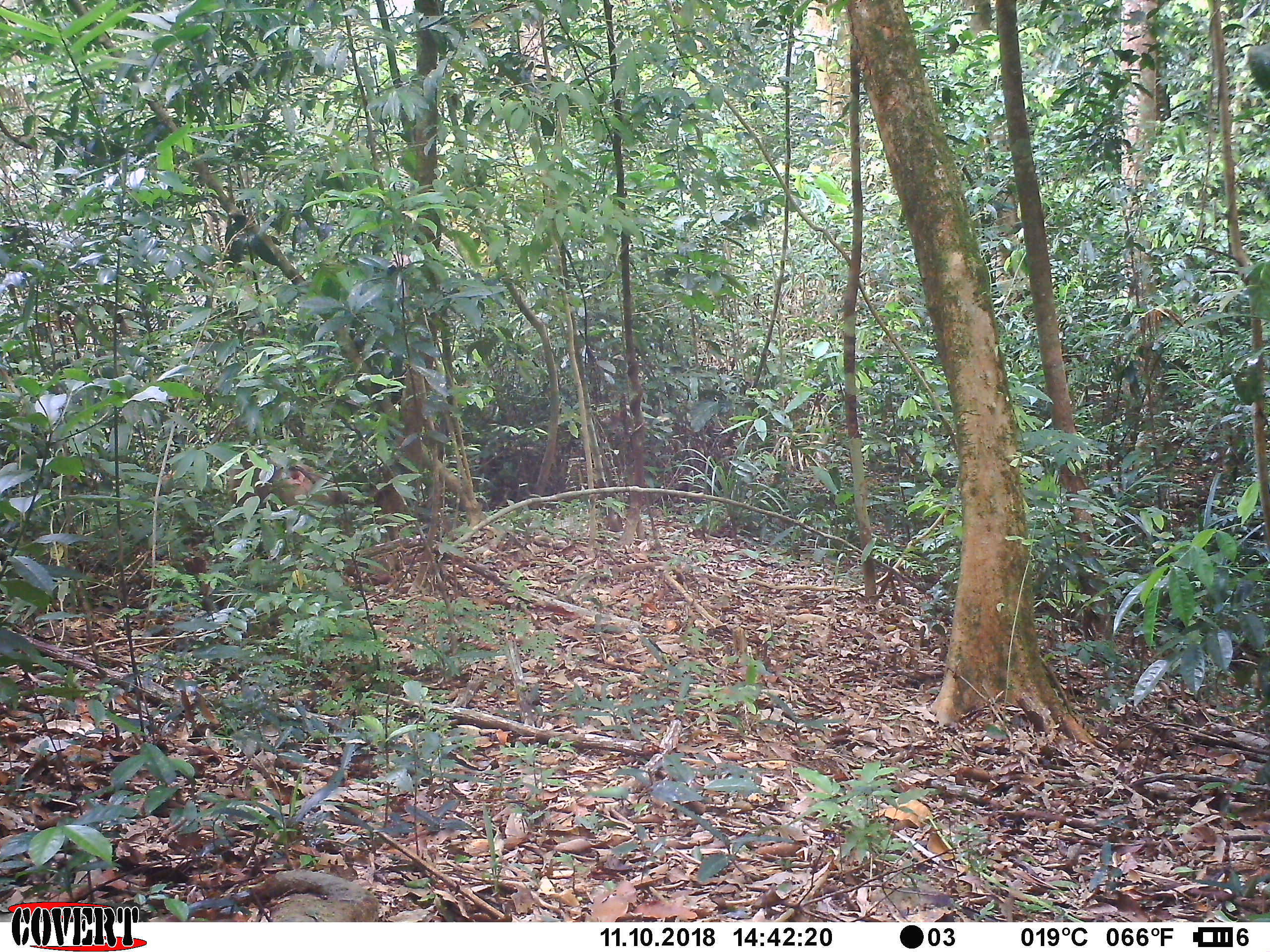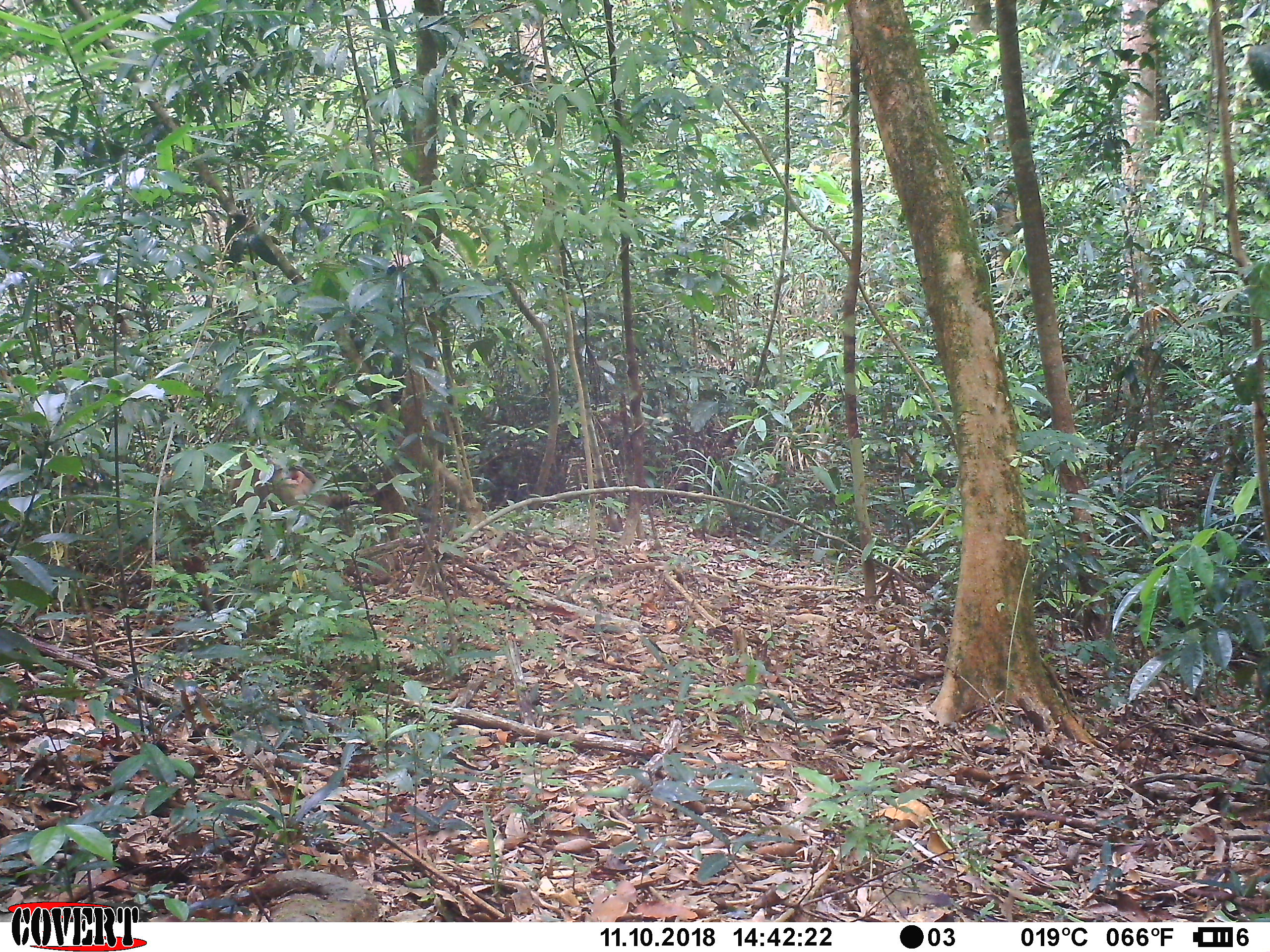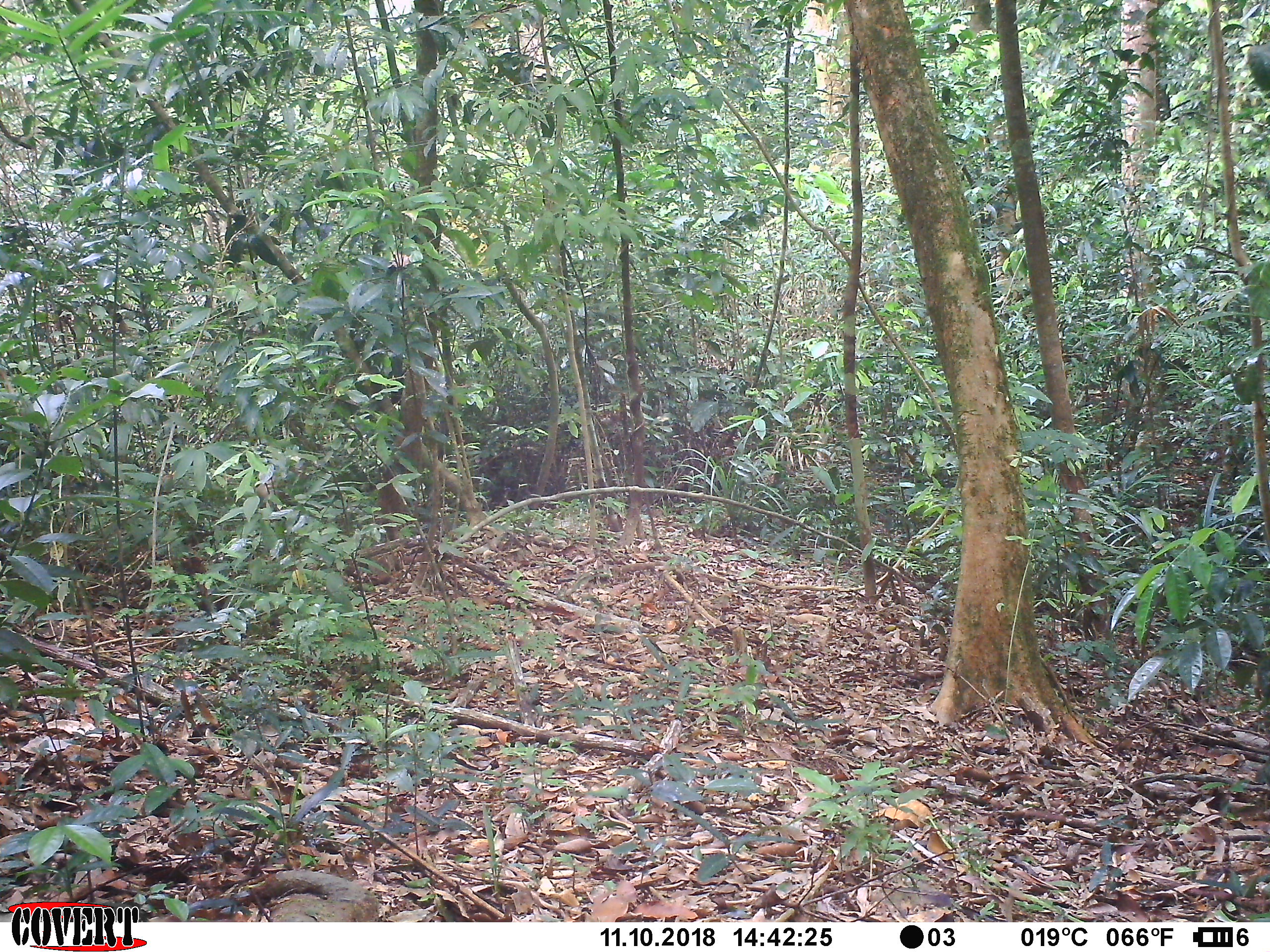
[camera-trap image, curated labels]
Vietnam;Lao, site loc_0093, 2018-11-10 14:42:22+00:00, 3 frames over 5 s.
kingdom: Animalia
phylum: Chordata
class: Mammalia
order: Primates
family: Cercopithecidae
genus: Macaca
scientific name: Macaca nemestrina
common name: pig-tailed macaque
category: pig tailed macaque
Pig tailed macaque (pig-tailed macaque) (Macaca nemestrina). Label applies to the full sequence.